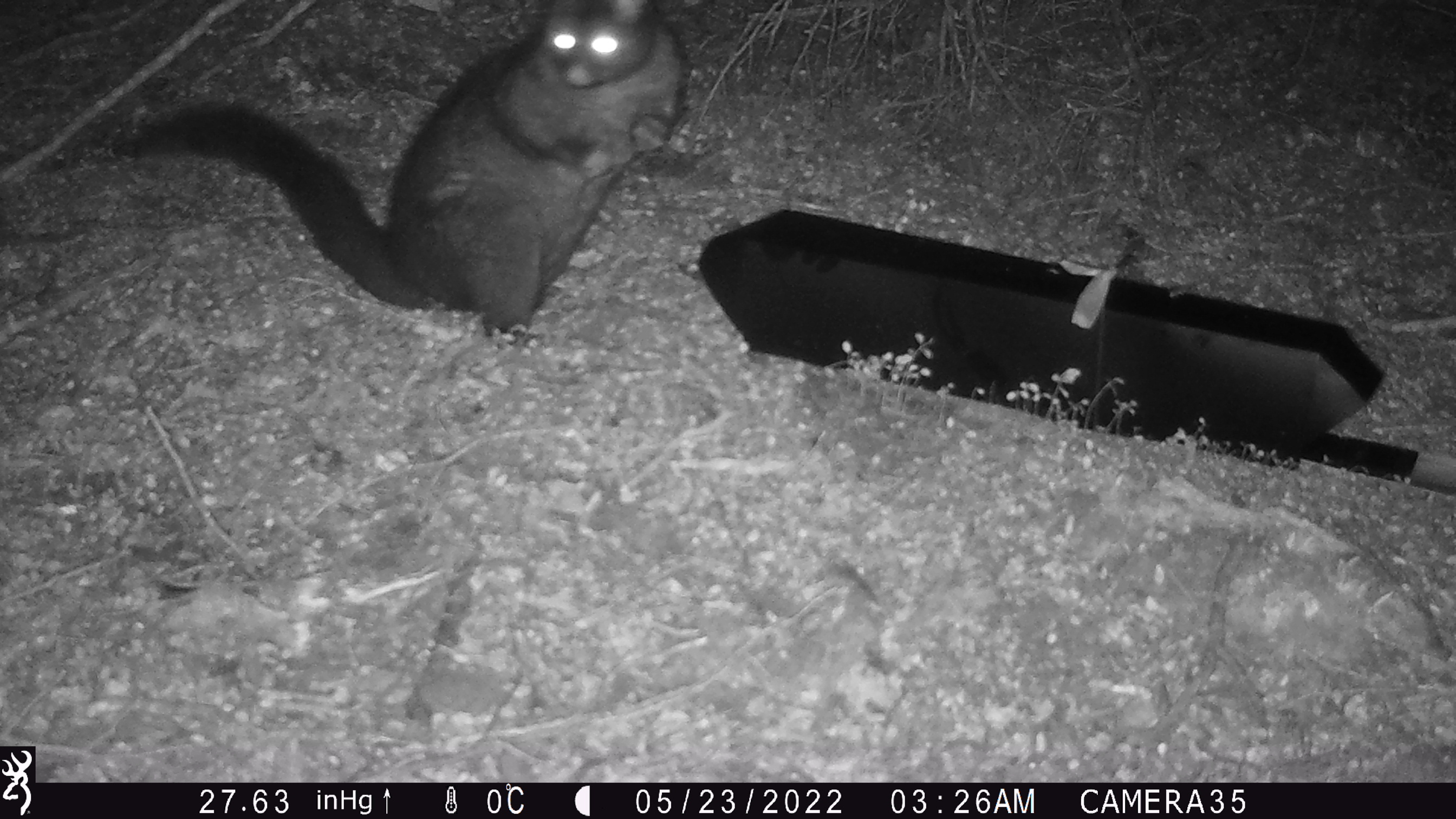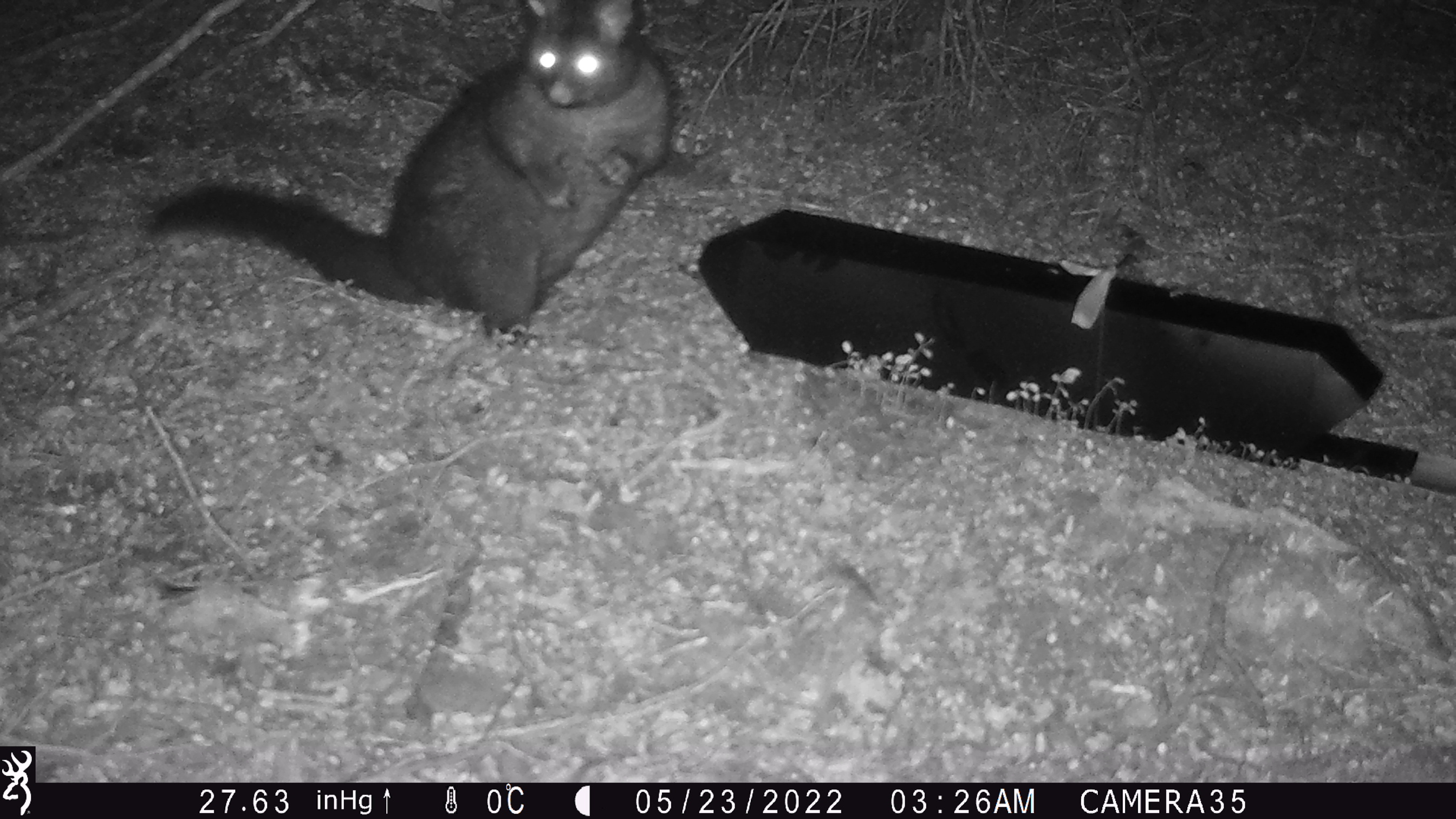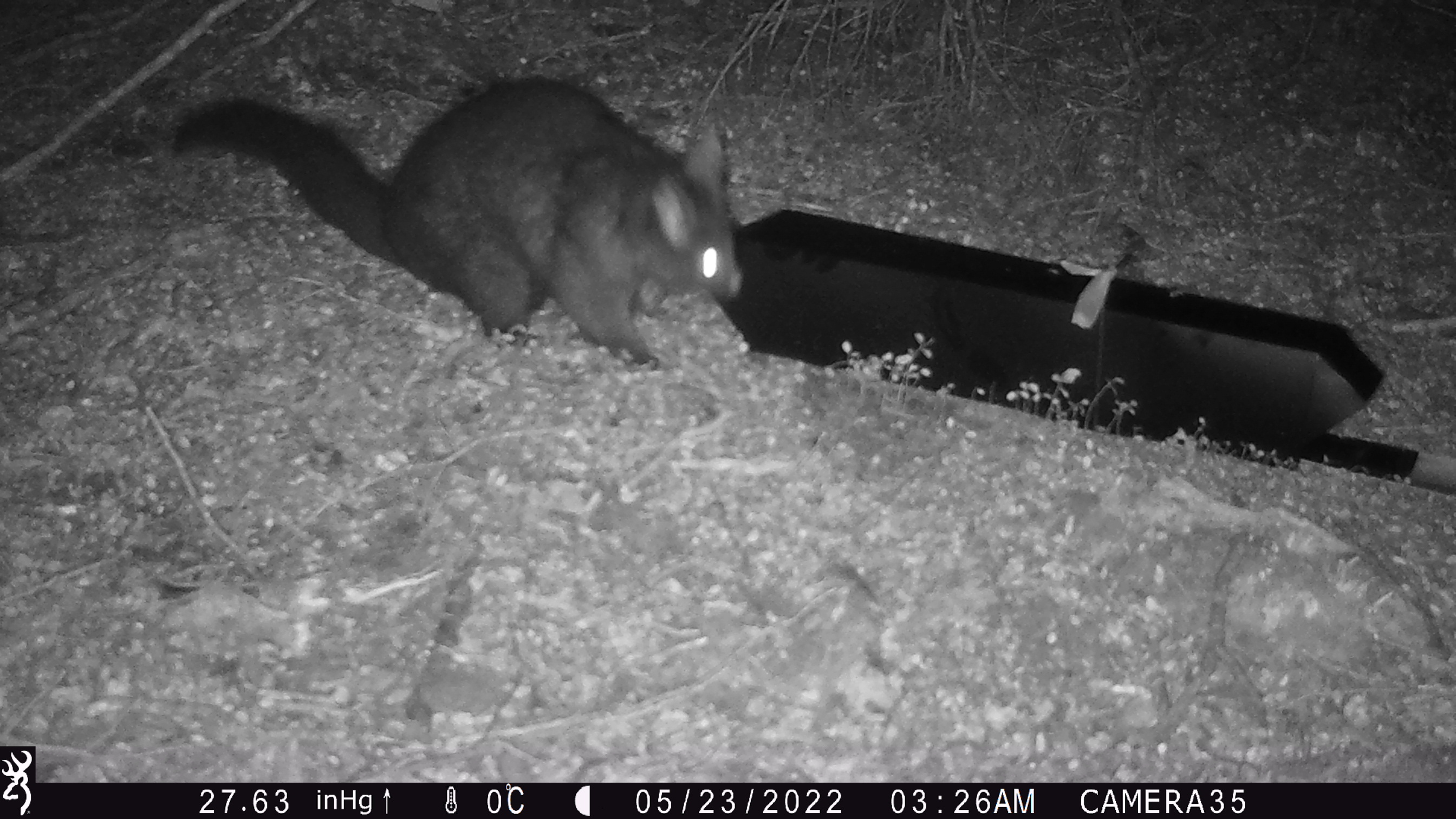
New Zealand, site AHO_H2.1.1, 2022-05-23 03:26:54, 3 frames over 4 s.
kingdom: Animalia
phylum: Chordata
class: Mammalia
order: Diprotodontia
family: Phalangeridae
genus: Trichosurus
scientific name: Trichosurus vulpecula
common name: common brushtail possum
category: possum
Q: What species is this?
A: Possum (common brushtail possum) (Trichosurus vulpecula).